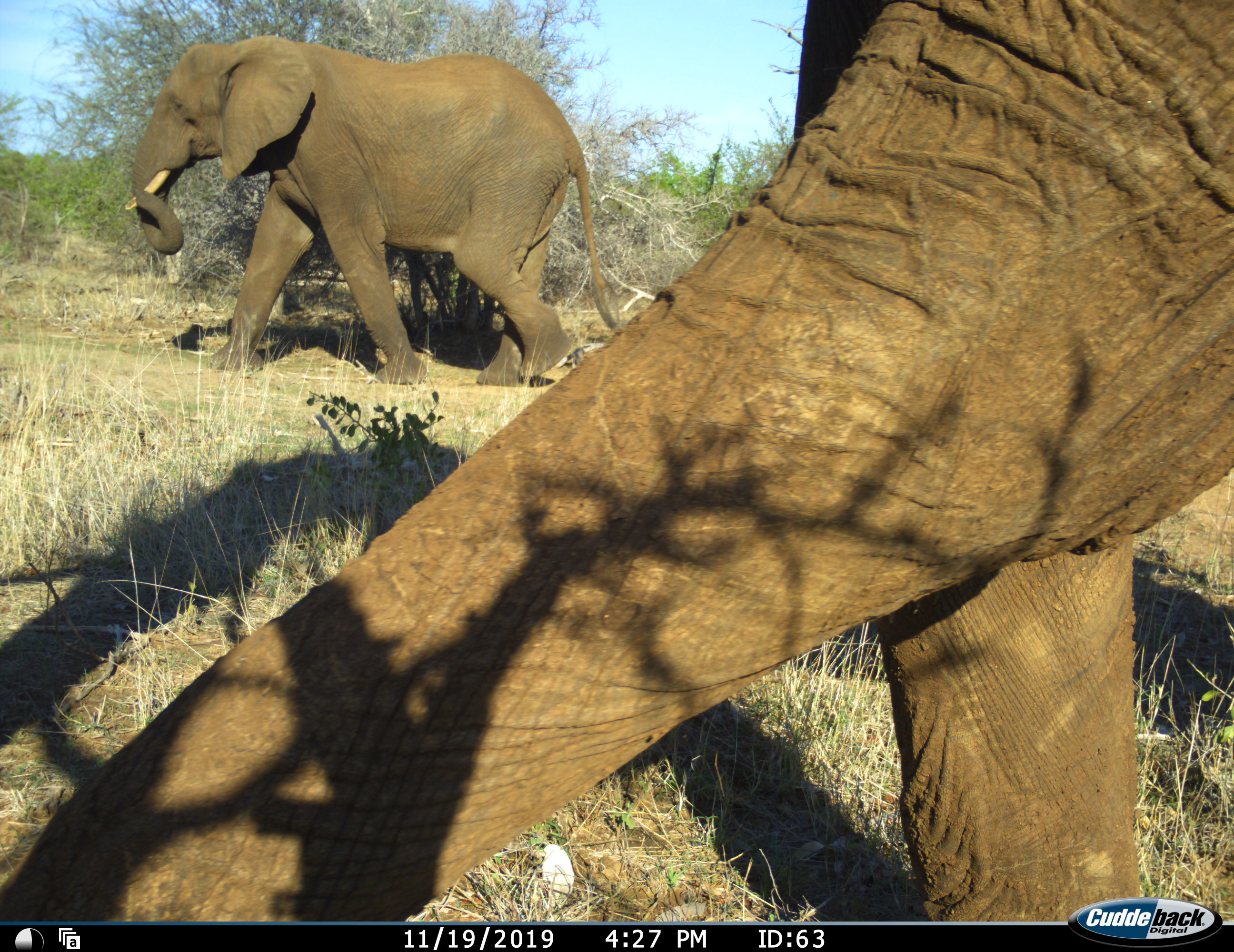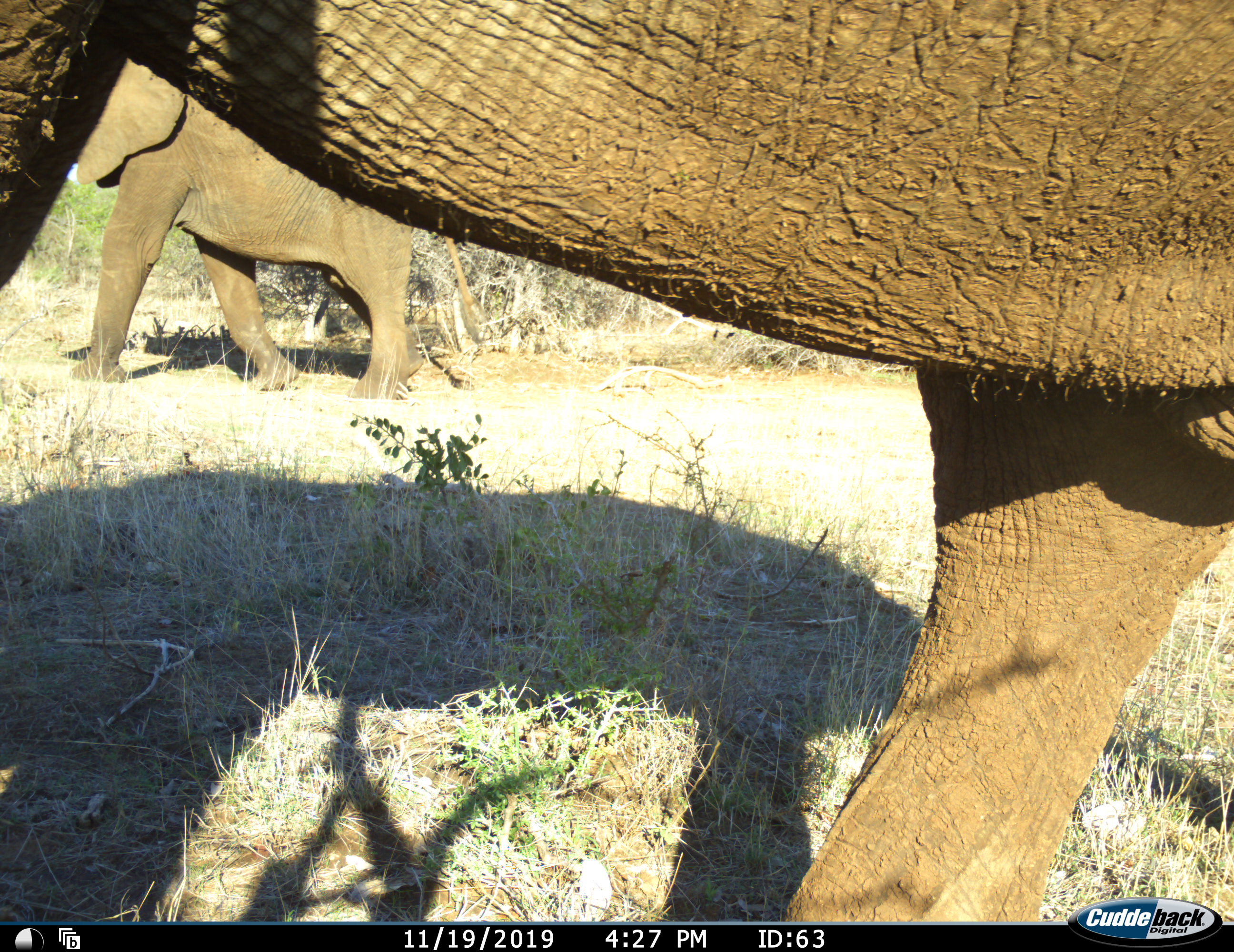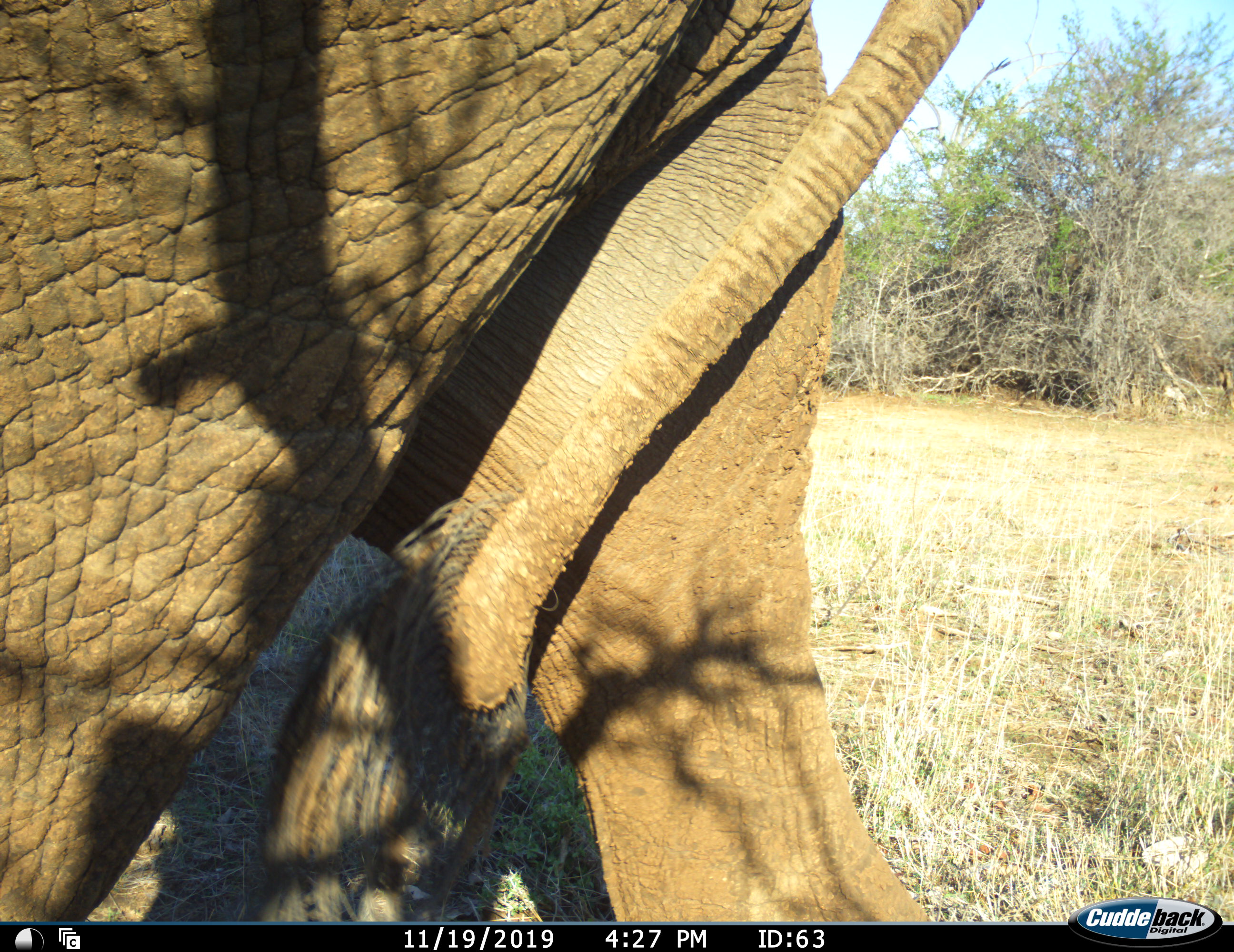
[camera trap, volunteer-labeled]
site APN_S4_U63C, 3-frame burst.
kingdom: Animalia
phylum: Chordata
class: Mammalia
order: Proboscidea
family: Elephantidae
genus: Loxodonta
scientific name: Loxodonta africana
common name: african bush elephant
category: elephant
Elephant (african bush elephant) (Loxodonta africana), count 2. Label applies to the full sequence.